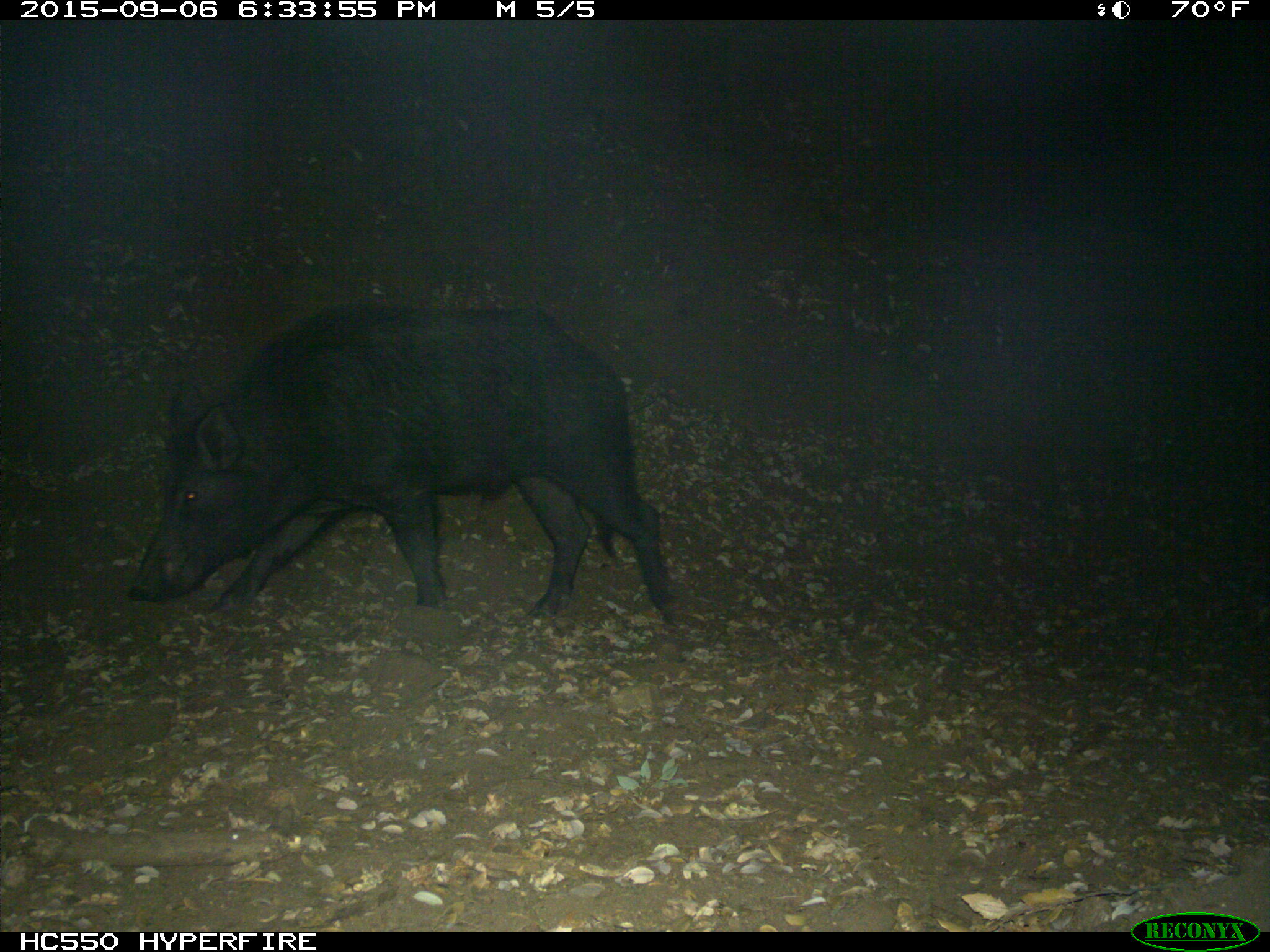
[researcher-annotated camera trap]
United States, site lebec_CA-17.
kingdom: Animalia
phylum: Chordata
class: Mammalia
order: Artiodactyla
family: Suidae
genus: Sus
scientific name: Sus scrofa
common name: wild boar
Sus scrofa (wild boar).